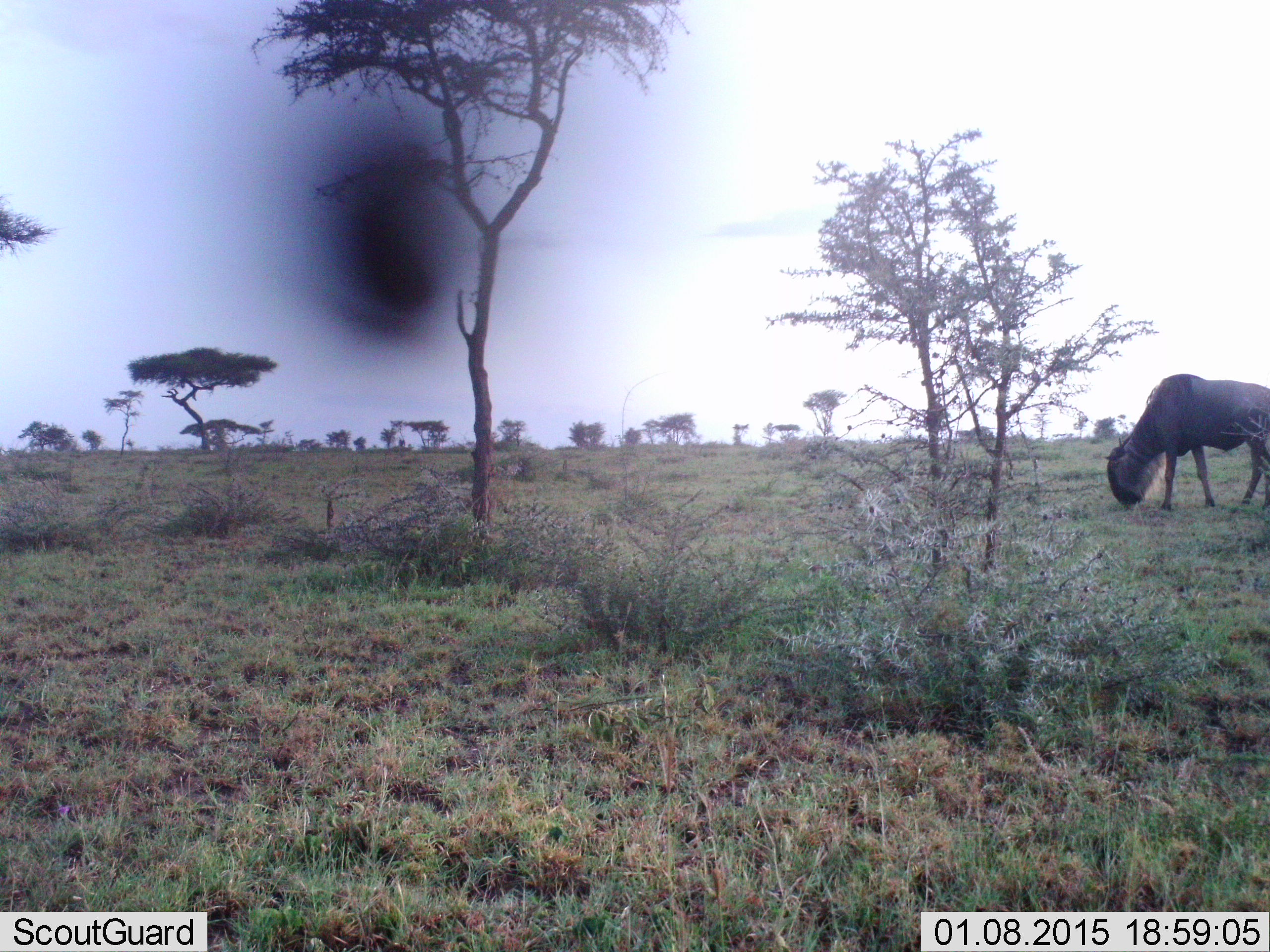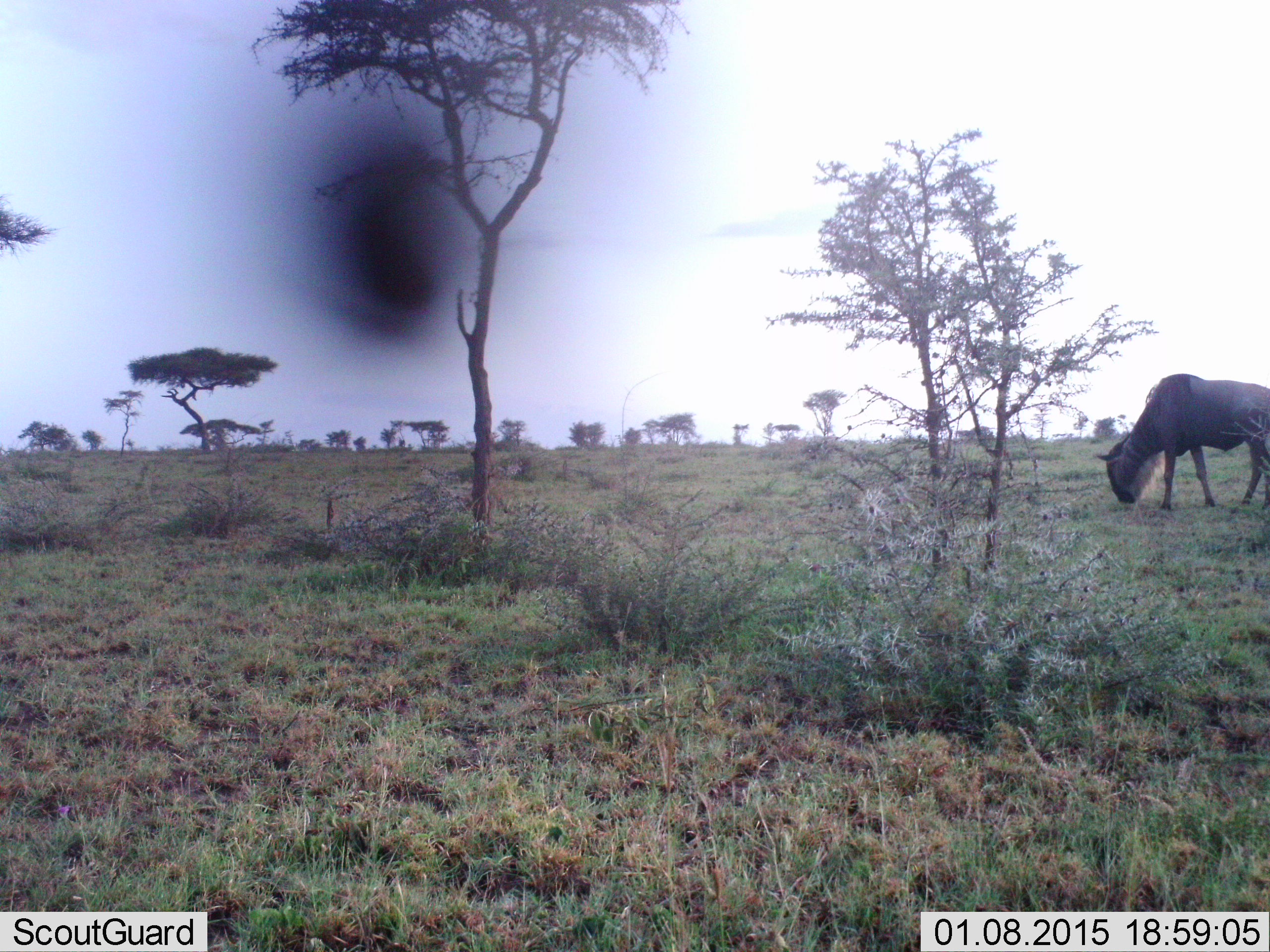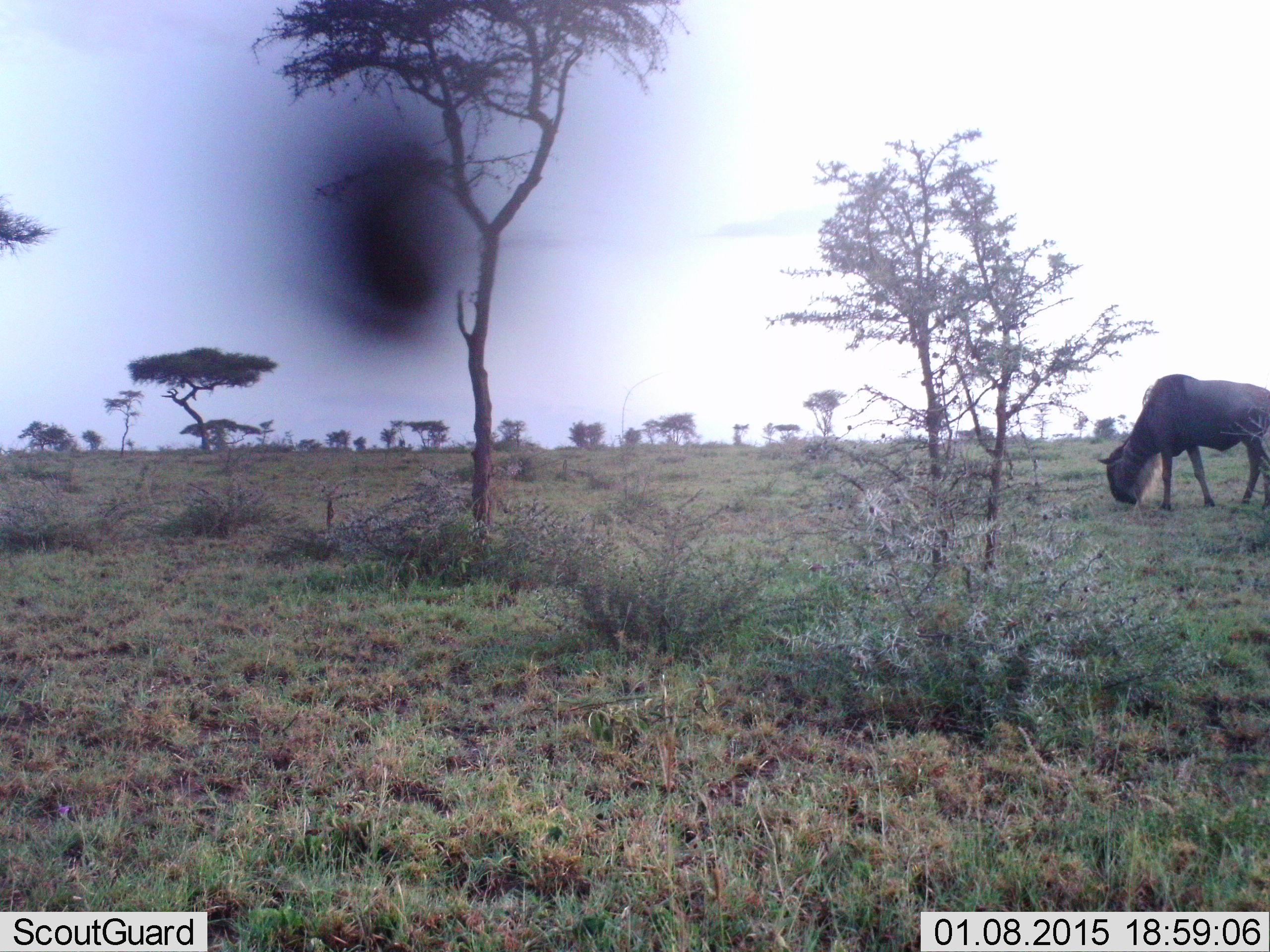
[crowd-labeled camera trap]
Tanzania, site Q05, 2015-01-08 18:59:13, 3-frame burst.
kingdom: Animalia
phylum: Chordata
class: Mammalia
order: Artiodactyla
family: Bovidae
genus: Connochaetes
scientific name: Connochaetes taurinus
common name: blue wildebeest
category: wildebeest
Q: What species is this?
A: Wildebeest (blue wildebeest) (Connochaetes taurinus).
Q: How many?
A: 1.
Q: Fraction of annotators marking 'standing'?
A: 27%.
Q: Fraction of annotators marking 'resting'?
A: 0%.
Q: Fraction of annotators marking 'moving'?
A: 0%.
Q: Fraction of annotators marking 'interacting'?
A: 0%.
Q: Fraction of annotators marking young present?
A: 0%.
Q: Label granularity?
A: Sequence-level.